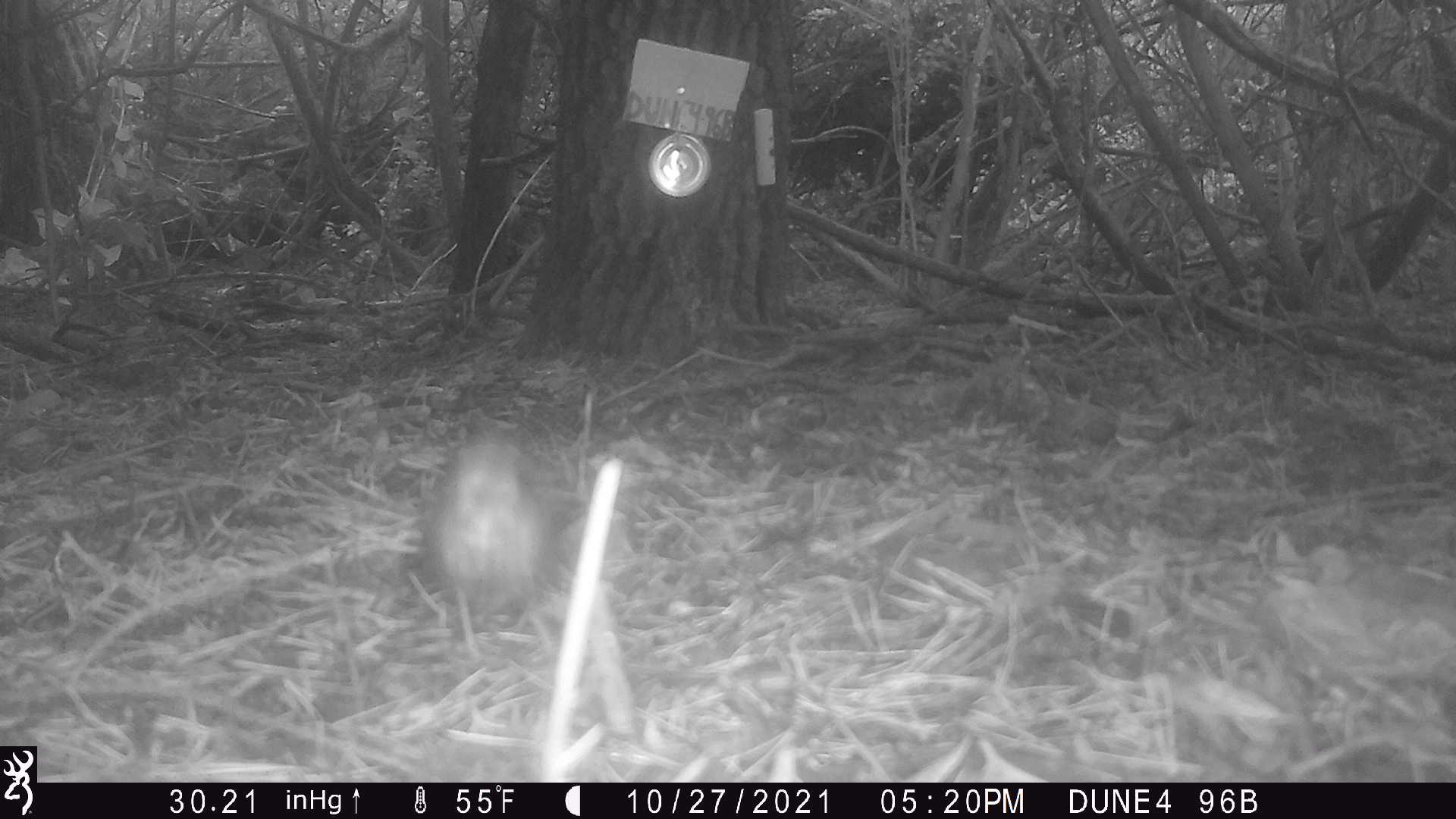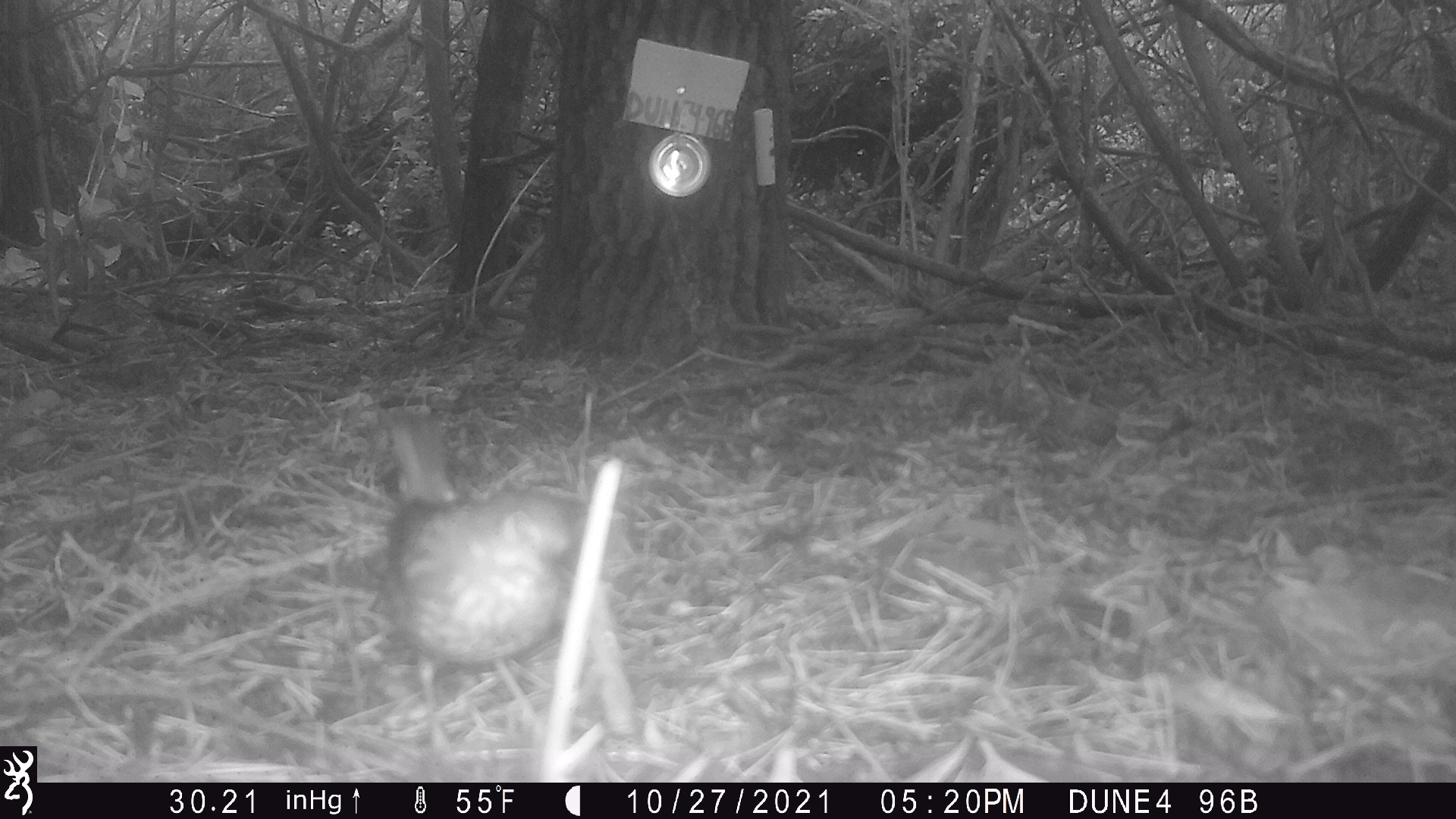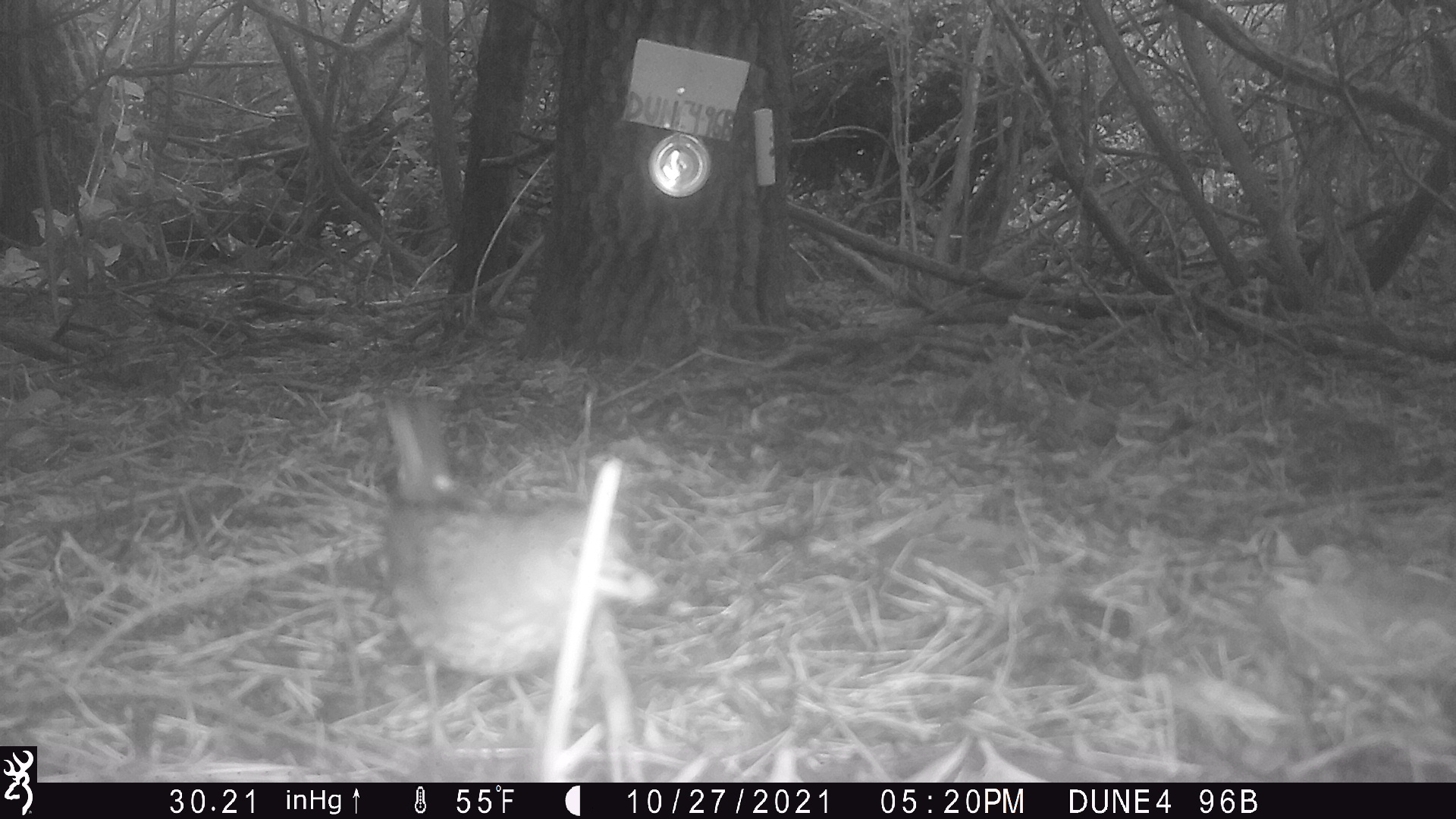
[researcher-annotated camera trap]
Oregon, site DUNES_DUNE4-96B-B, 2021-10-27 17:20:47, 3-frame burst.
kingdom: Animalia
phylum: Chordata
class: Aves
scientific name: Aves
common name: bird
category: other bird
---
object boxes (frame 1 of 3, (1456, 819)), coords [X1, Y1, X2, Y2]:
other bird: [361, 422, 585, 684]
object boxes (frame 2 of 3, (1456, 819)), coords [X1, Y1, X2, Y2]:
other bird: [360, 400, 611, 731]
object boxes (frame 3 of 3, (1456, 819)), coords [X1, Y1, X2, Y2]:
other bird: [350, 388, 679, 772]